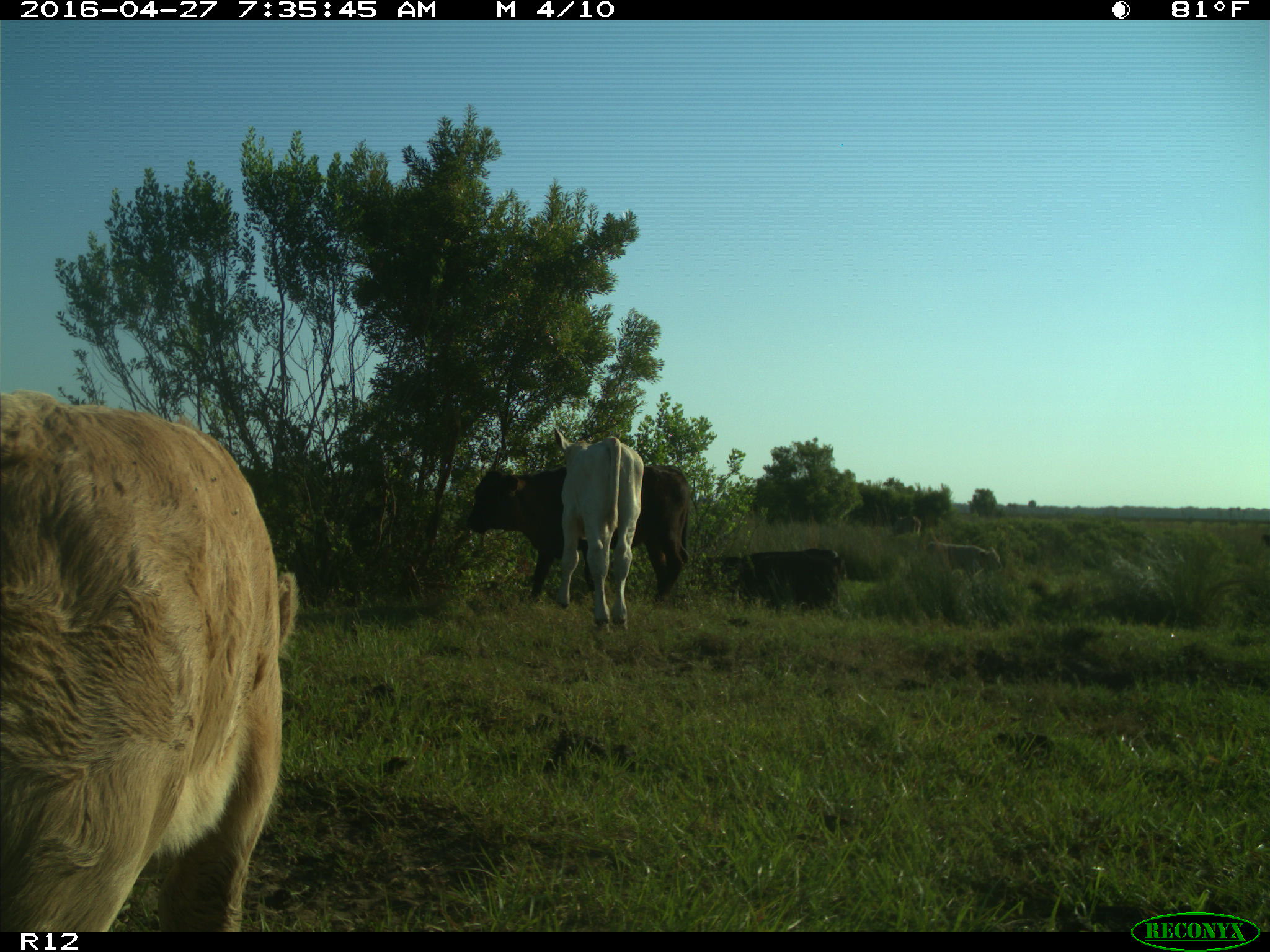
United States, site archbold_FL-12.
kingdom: Animalia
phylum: Chordata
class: Mammalia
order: Artiodactyla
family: Bovidae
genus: Bos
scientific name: Bos taurus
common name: domestic cow